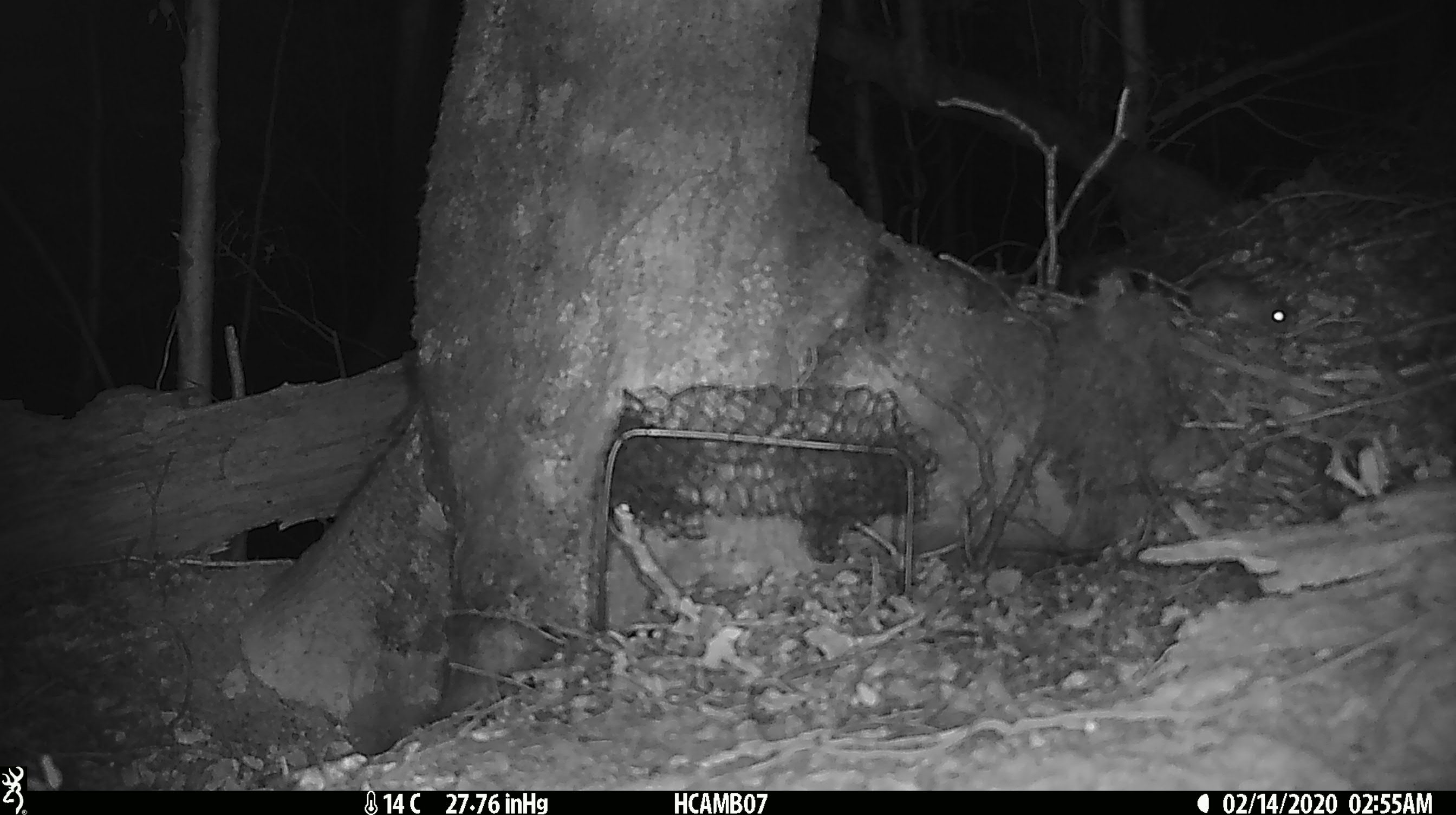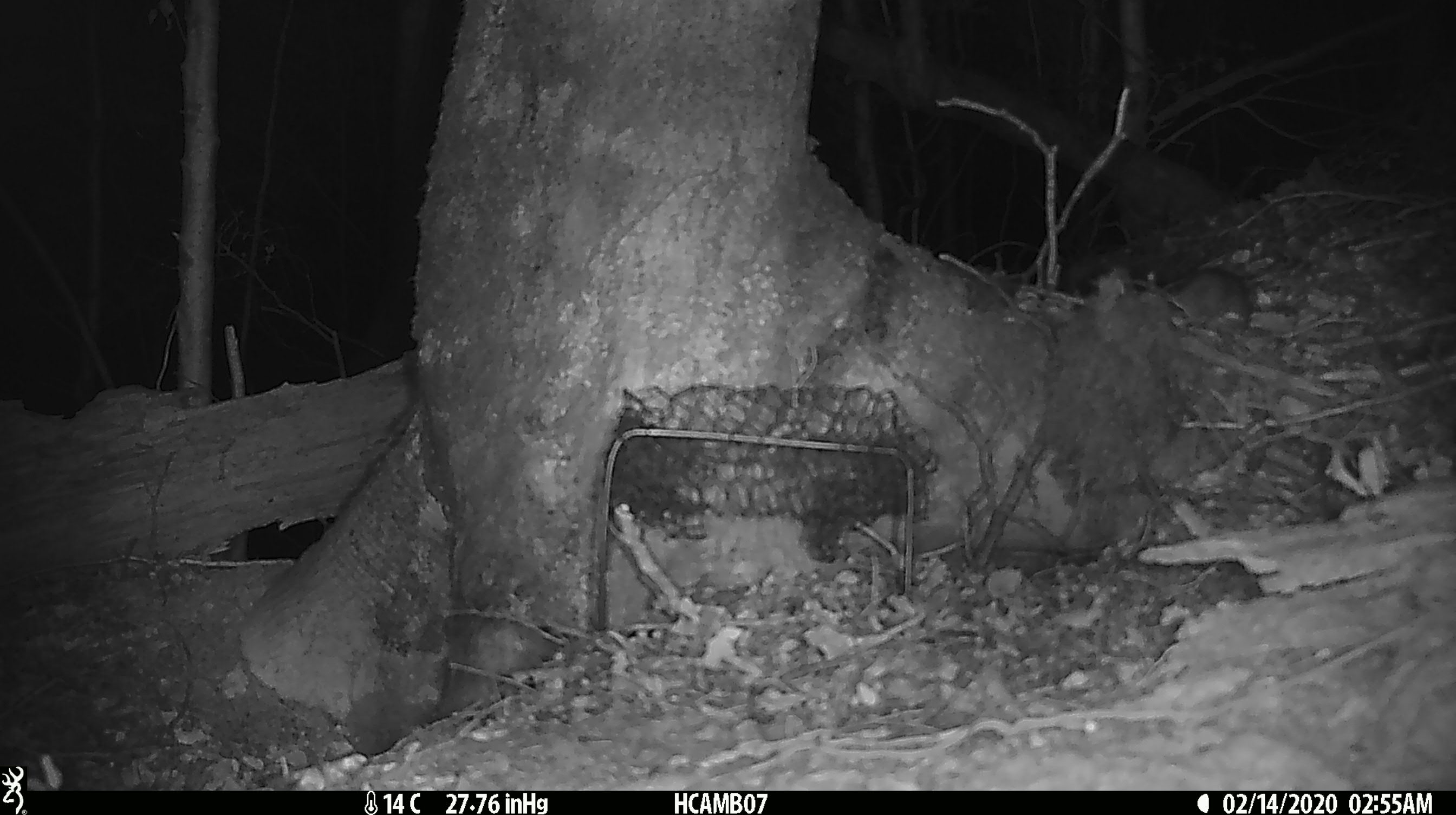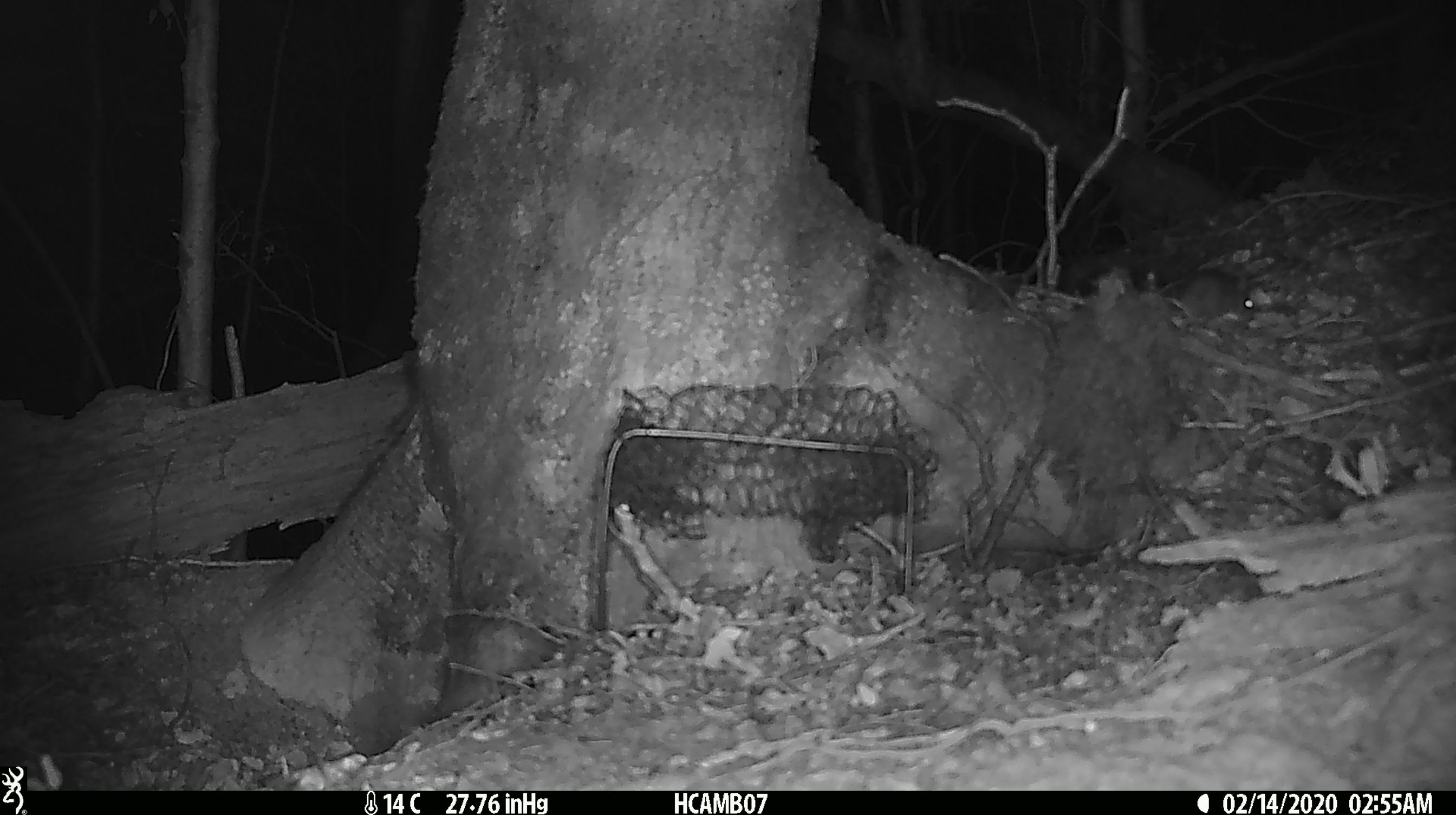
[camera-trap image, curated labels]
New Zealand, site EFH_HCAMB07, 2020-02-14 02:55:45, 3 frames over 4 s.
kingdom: Animalia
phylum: Chordata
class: Mammalia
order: Rodentia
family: Muridae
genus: Mus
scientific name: Mus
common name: mouse